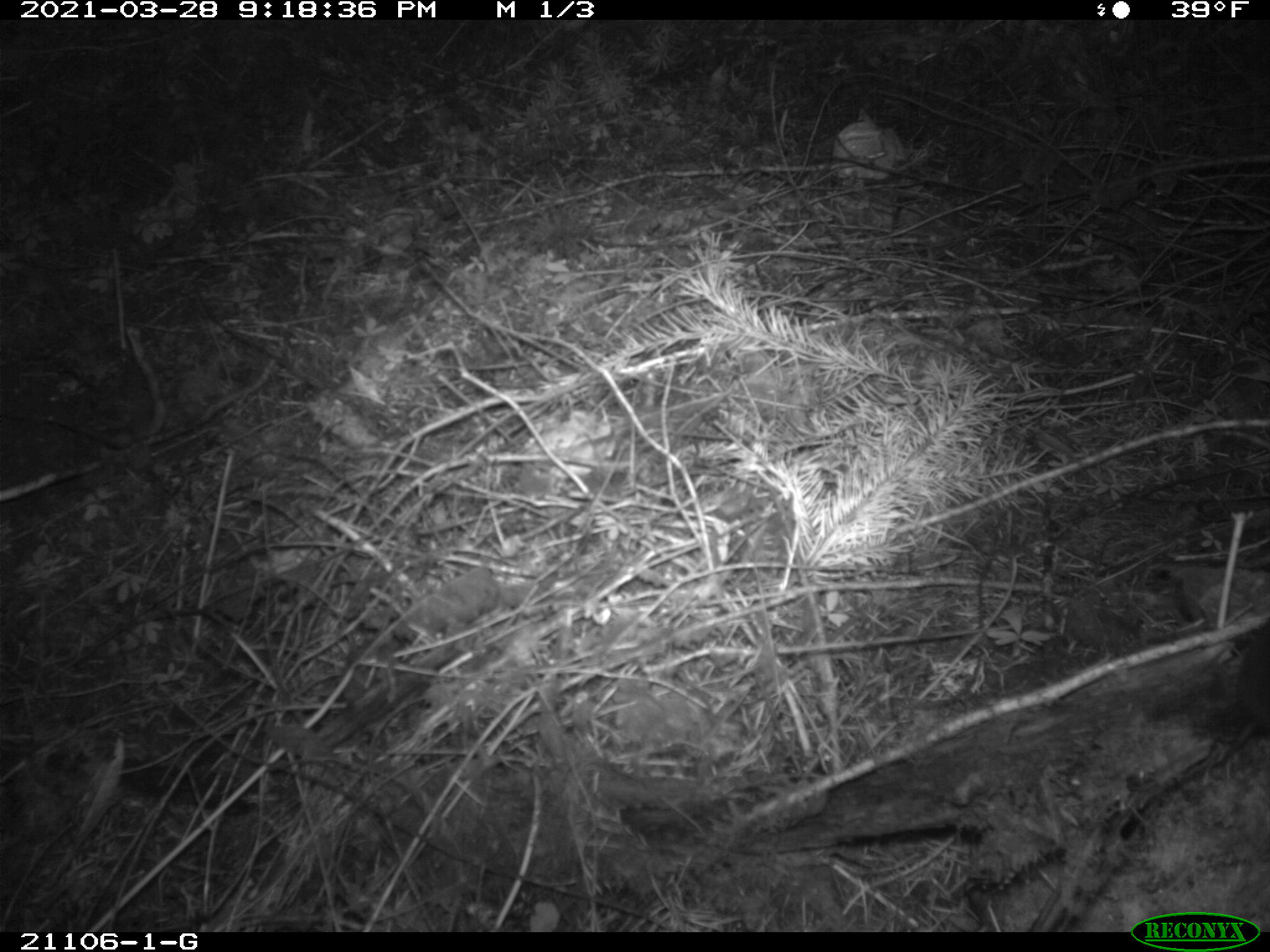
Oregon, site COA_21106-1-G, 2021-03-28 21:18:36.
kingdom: Animalia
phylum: Chordata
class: Mammalia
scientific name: Mammalia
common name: small mammal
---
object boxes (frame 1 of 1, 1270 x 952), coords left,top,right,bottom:
small mammal: 1109,601,1269,843